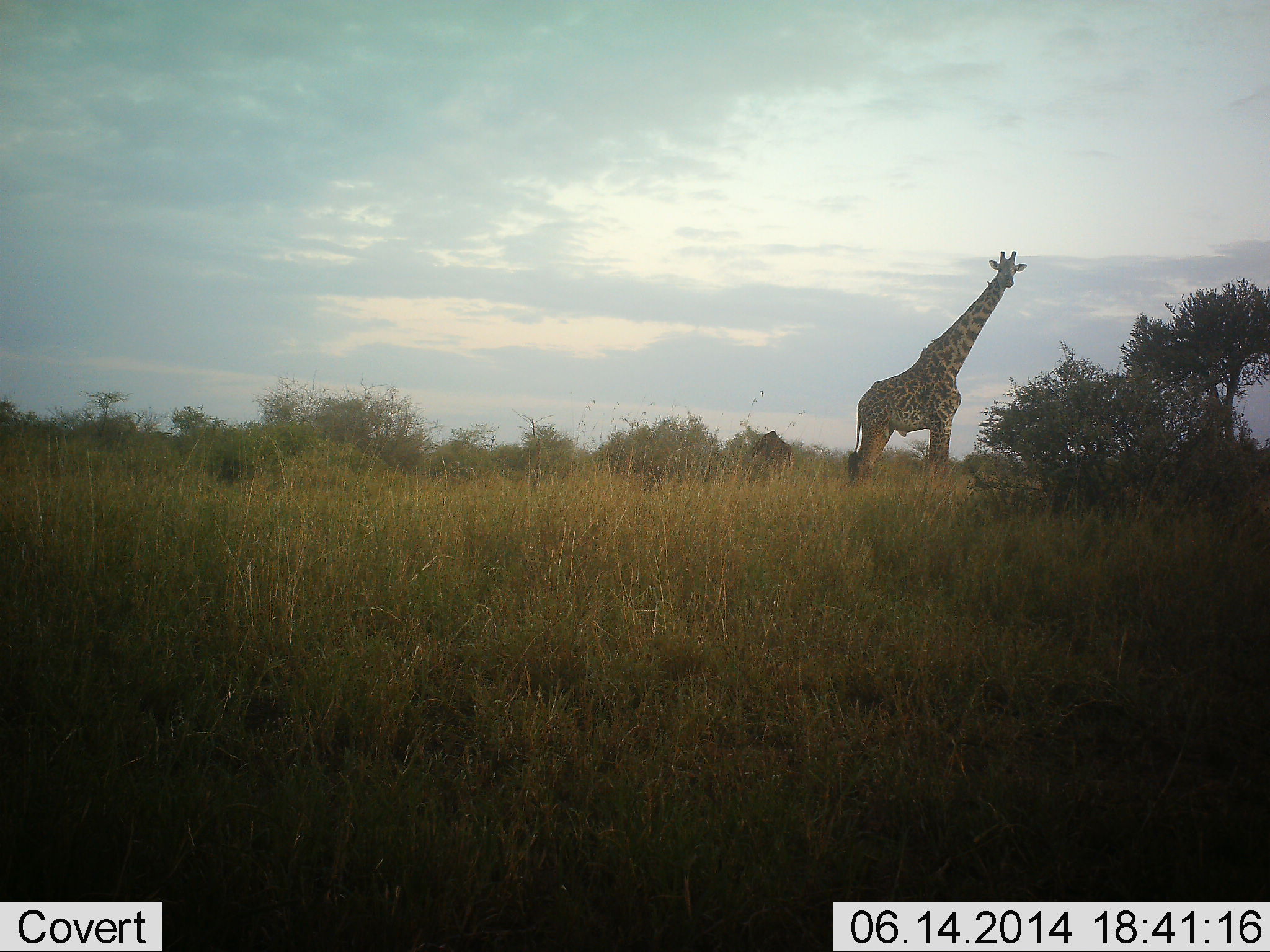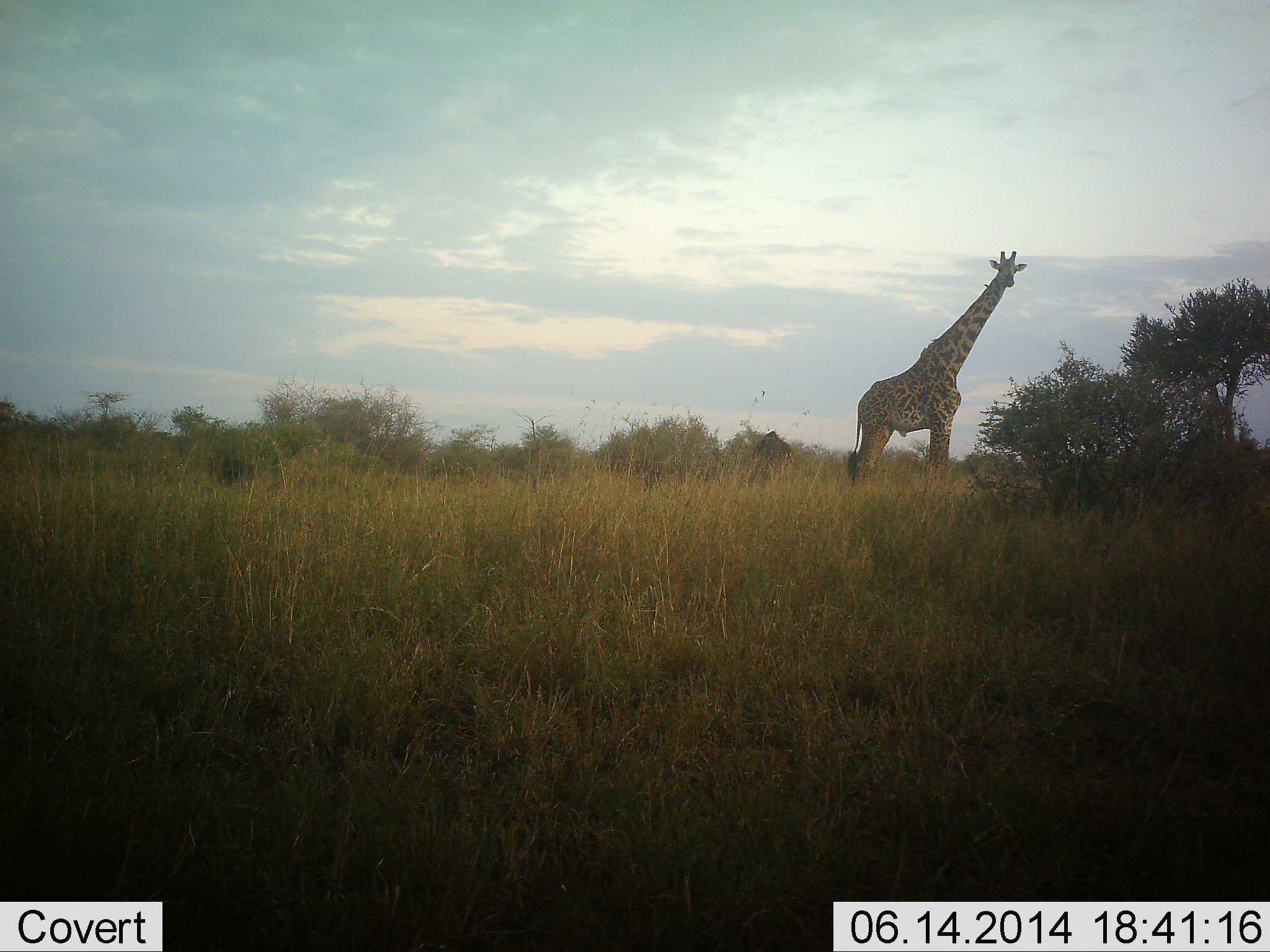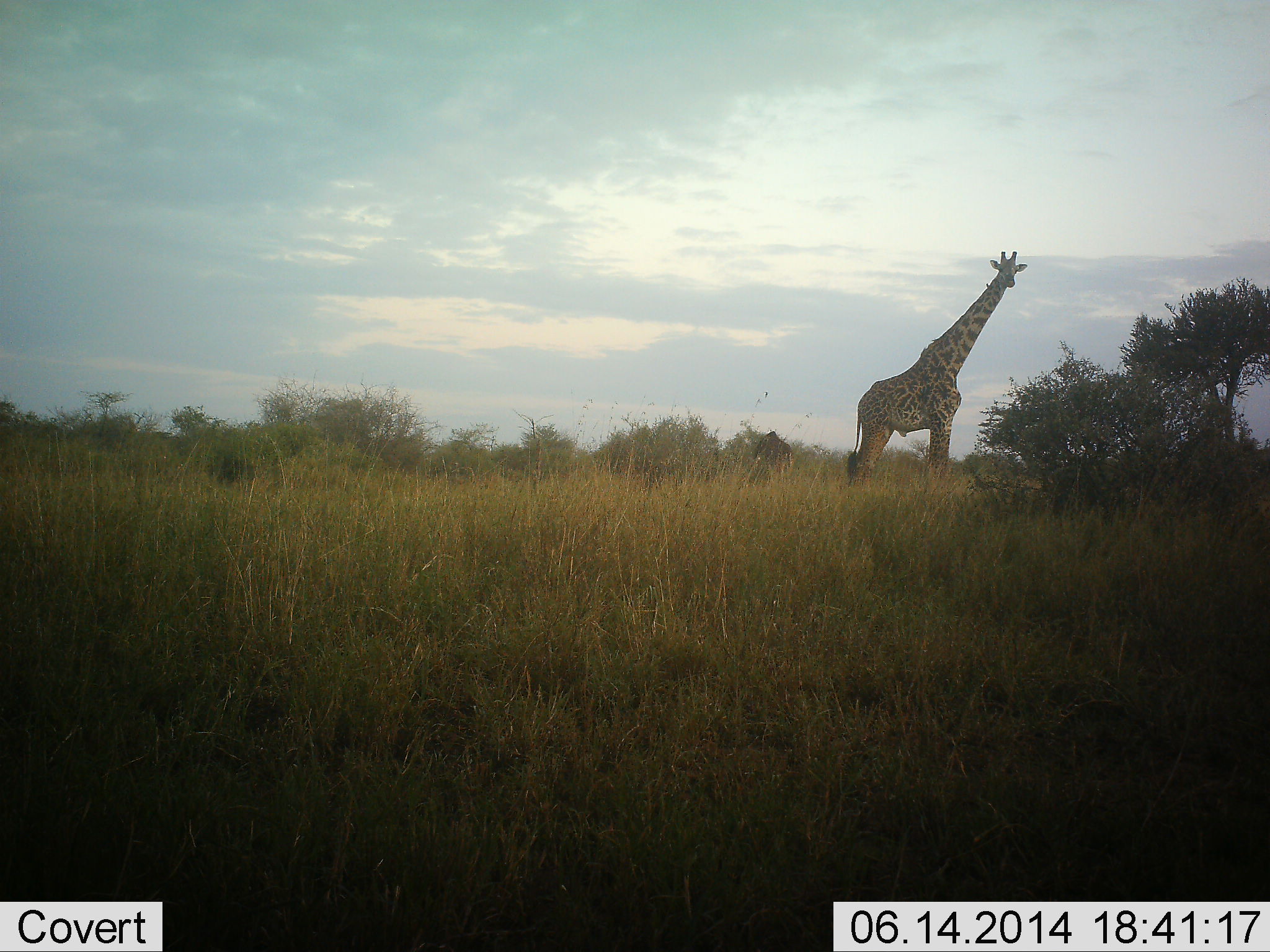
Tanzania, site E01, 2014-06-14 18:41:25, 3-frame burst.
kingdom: Animalia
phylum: Chordata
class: Mammalia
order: Artiodactyla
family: Giraffidae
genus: Giraffa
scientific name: Giraffa camelopardalis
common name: giraffe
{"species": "giraffe (Giraffa camelopardalis)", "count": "1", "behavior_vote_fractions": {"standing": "100%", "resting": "0%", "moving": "0%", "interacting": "0%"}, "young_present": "0%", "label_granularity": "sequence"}